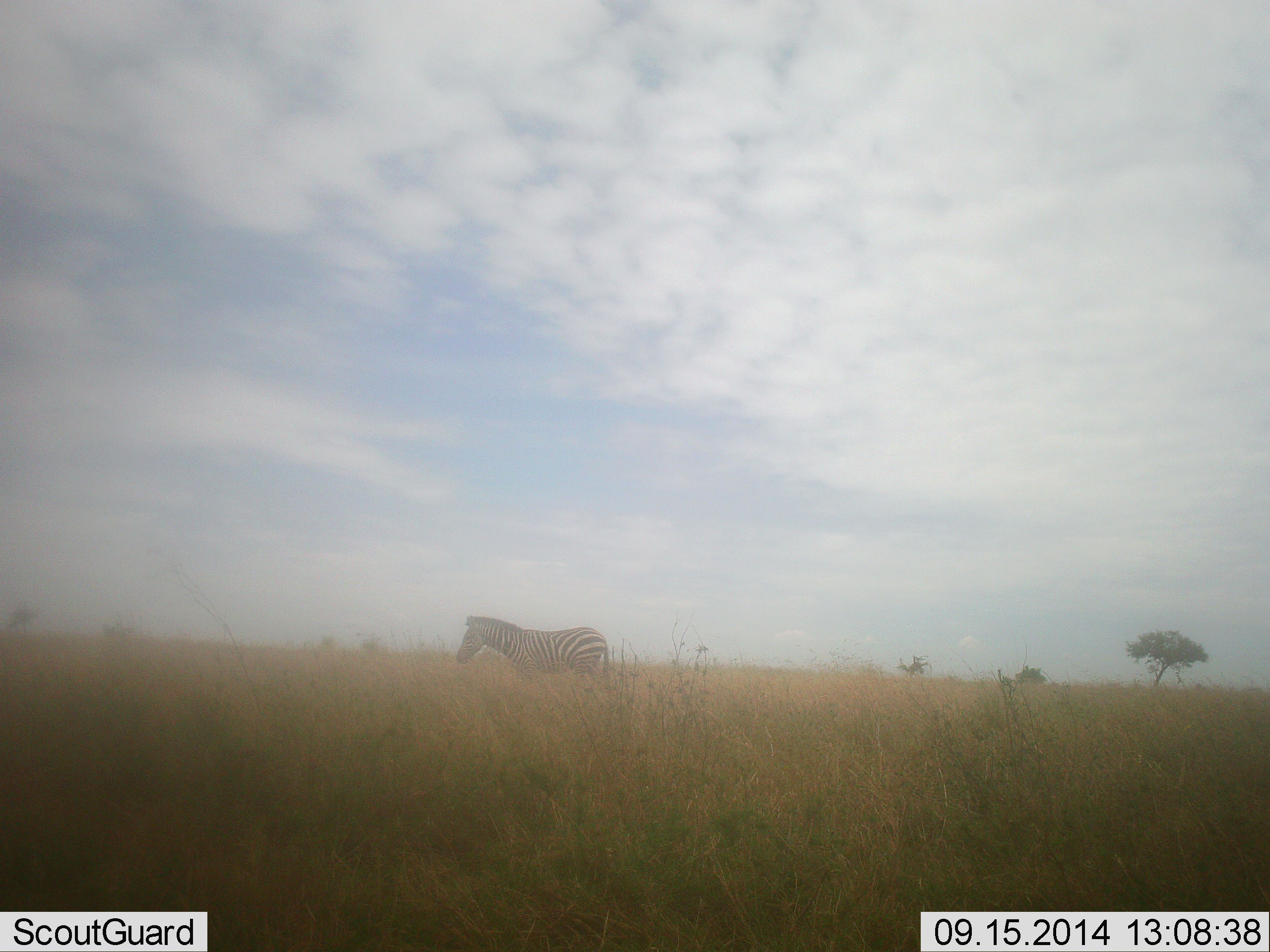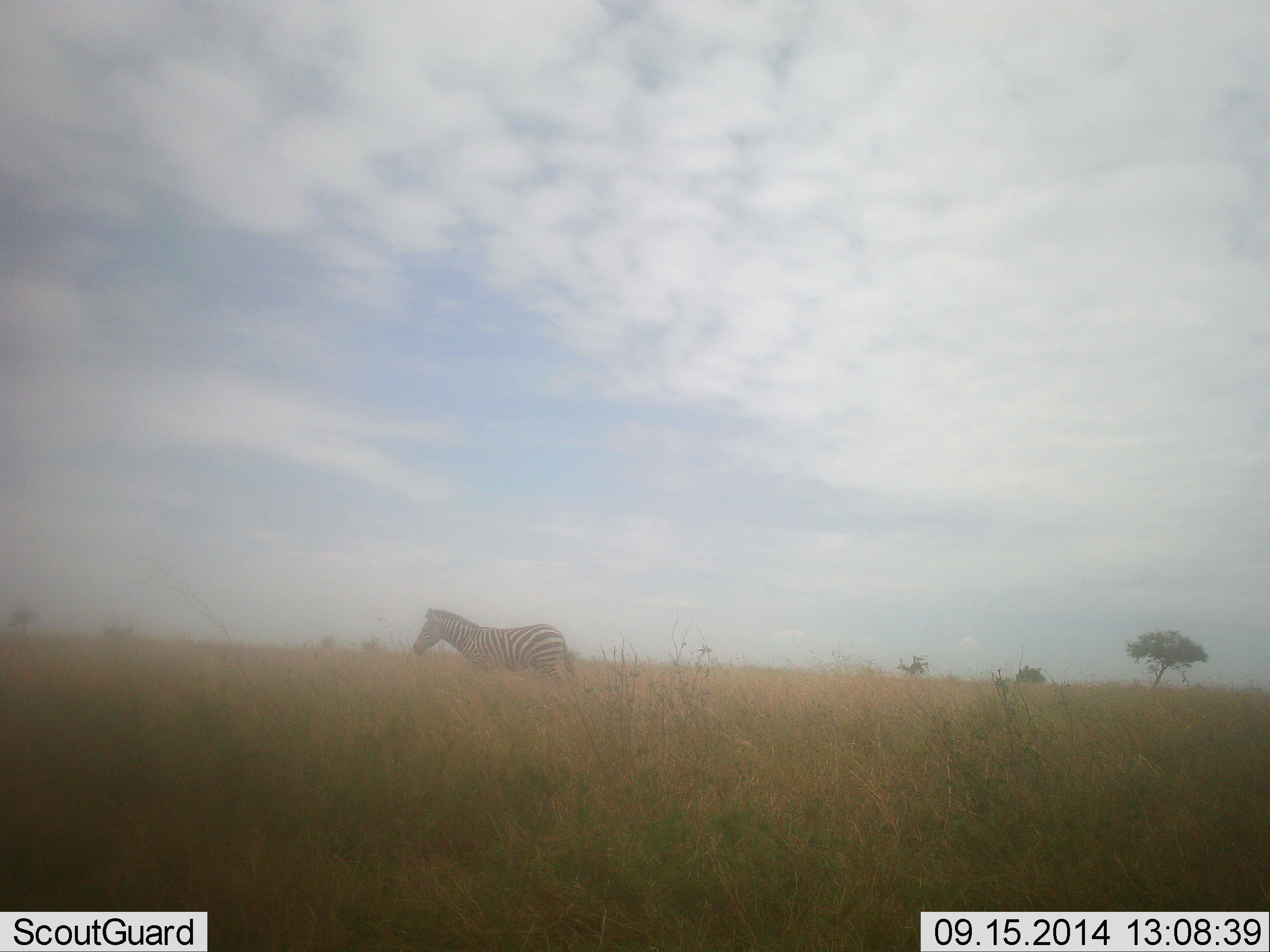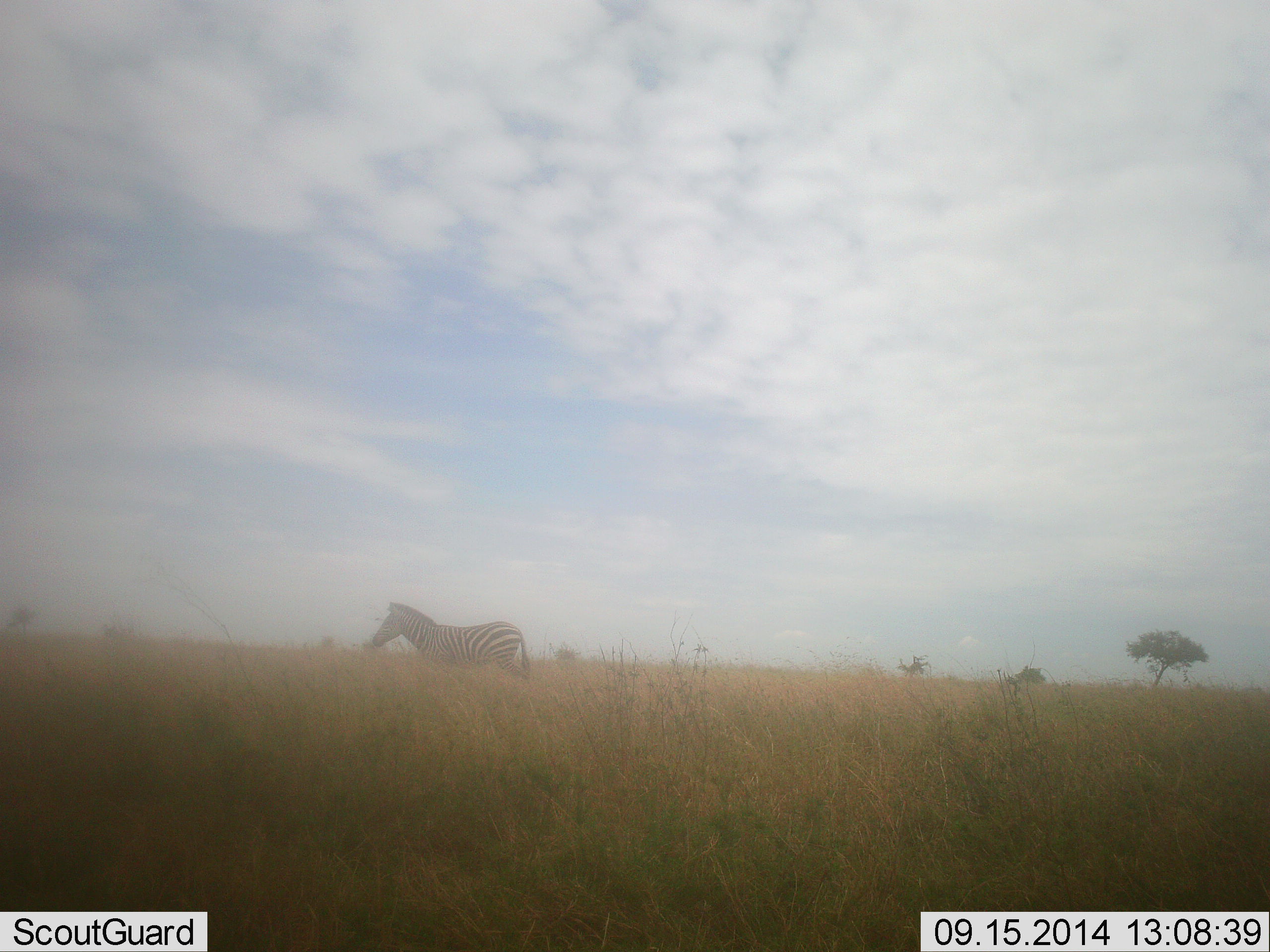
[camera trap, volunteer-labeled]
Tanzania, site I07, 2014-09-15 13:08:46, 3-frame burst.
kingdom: Animalia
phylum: Chordata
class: Mammalia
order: Perissodactyla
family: Equidae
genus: Equus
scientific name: Equus quagga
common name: plains zebra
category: zebra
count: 1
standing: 20%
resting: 0%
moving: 80%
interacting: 0%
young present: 0%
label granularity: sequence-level